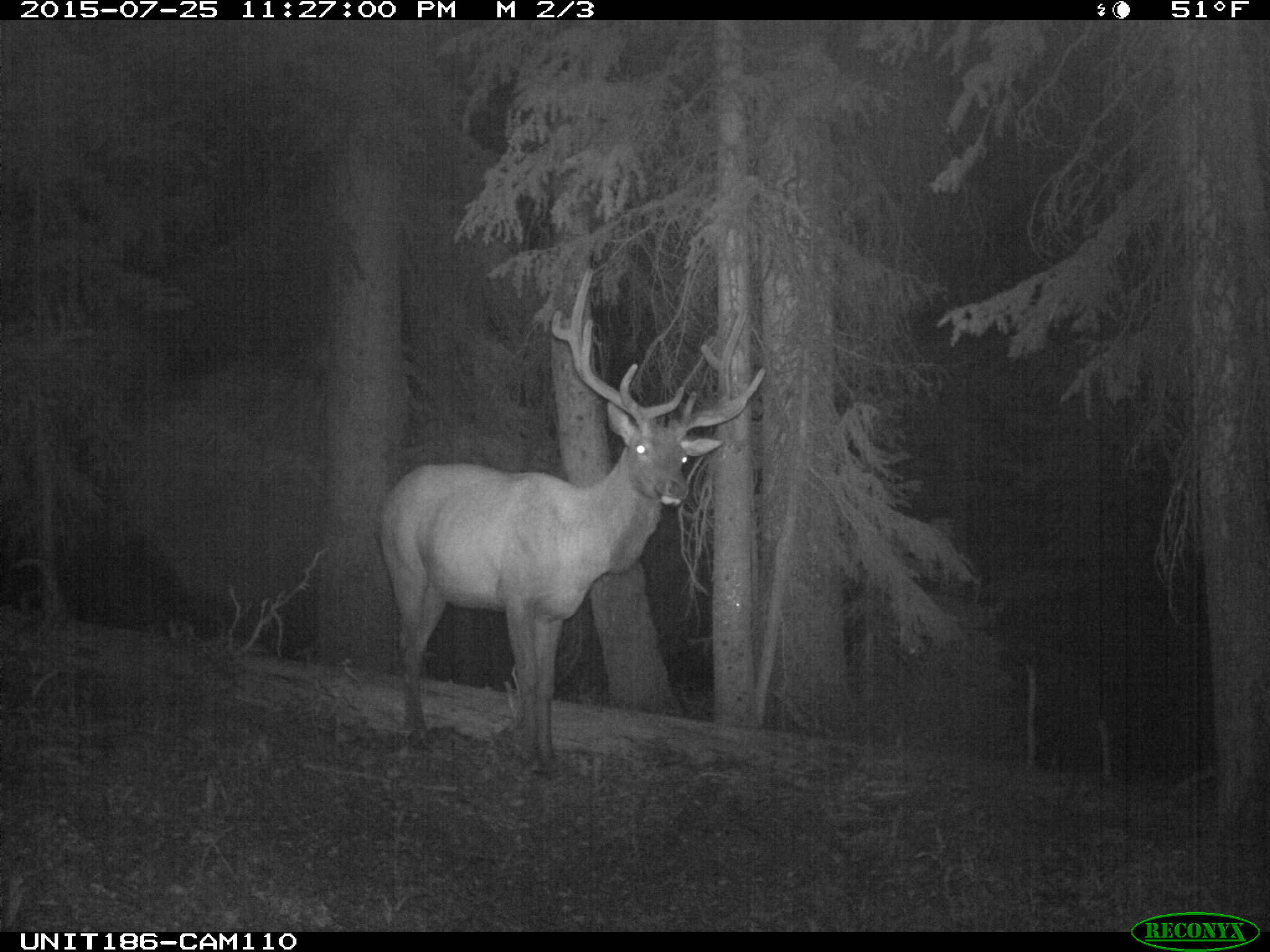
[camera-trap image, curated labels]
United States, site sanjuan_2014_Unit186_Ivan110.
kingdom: Animalia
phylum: Chordata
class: Mammalia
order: Artiodactyla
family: Cervidae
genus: Cervus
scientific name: Cervus elaphus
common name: red deer